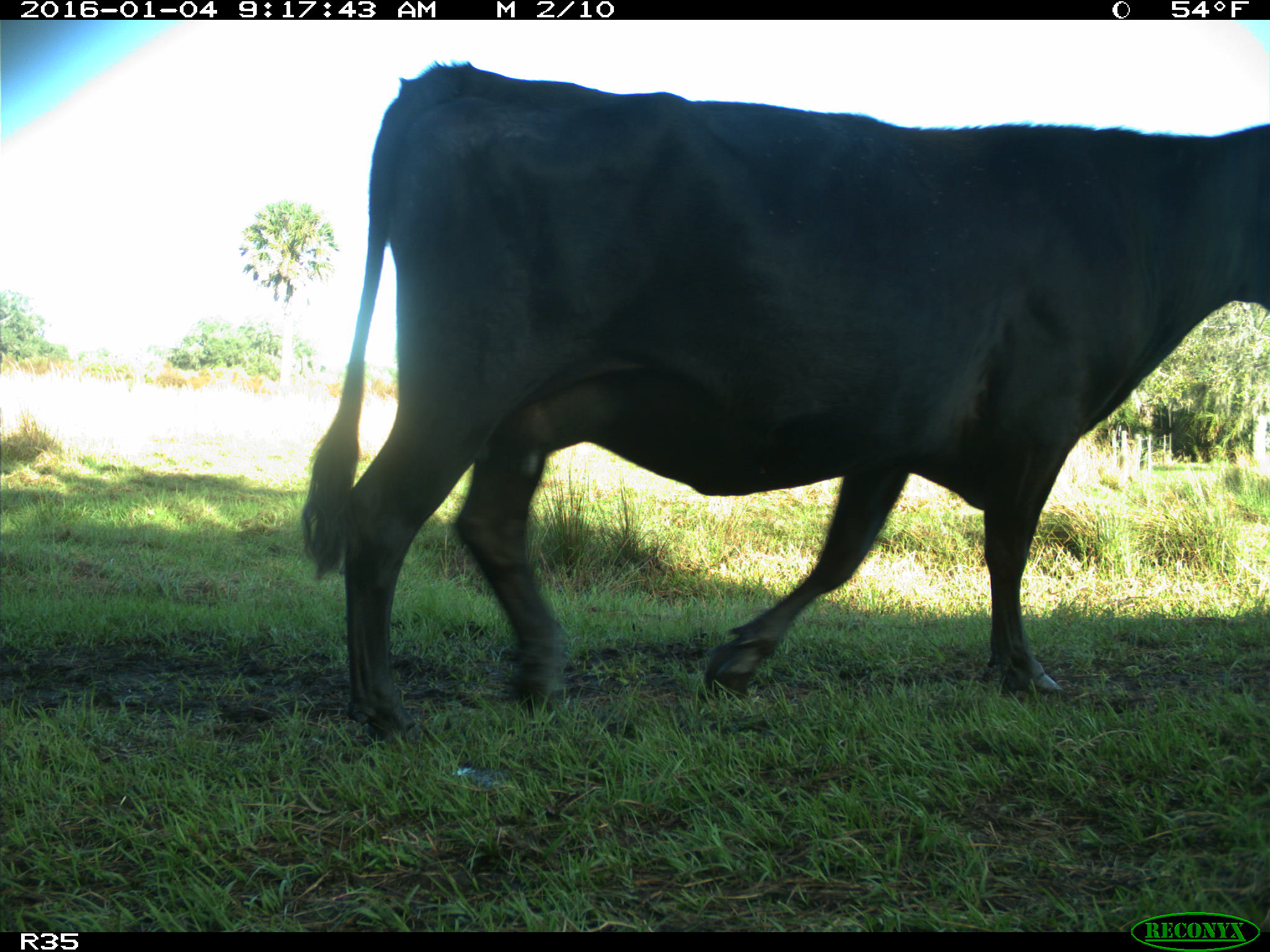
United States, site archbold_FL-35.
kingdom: Animalia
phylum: Chordata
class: Mammalia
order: Artiodactyla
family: Bovidae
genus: Bos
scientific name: Bos taurus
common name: domestic cow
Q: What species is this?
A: Bos taurus (domestic cow).